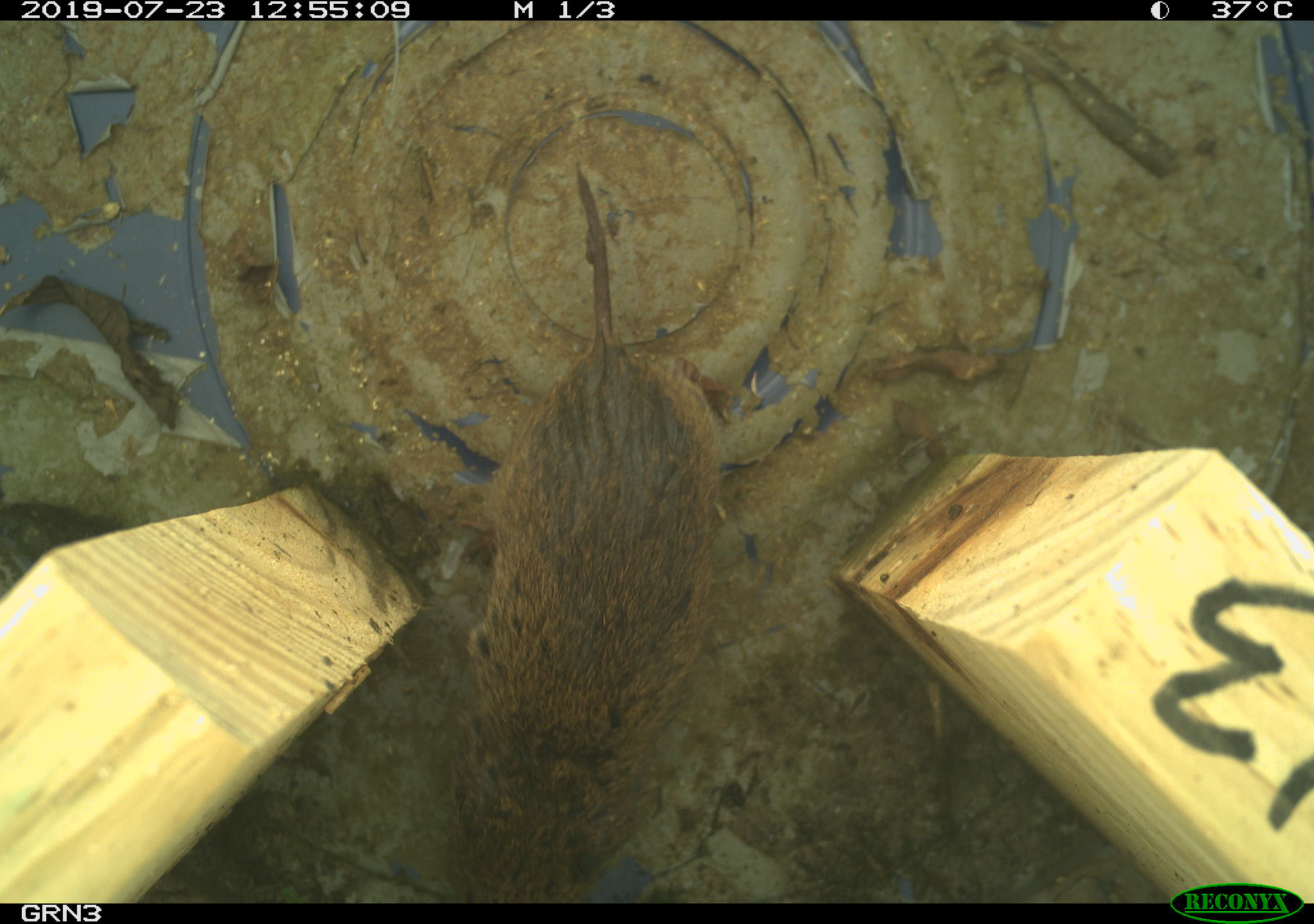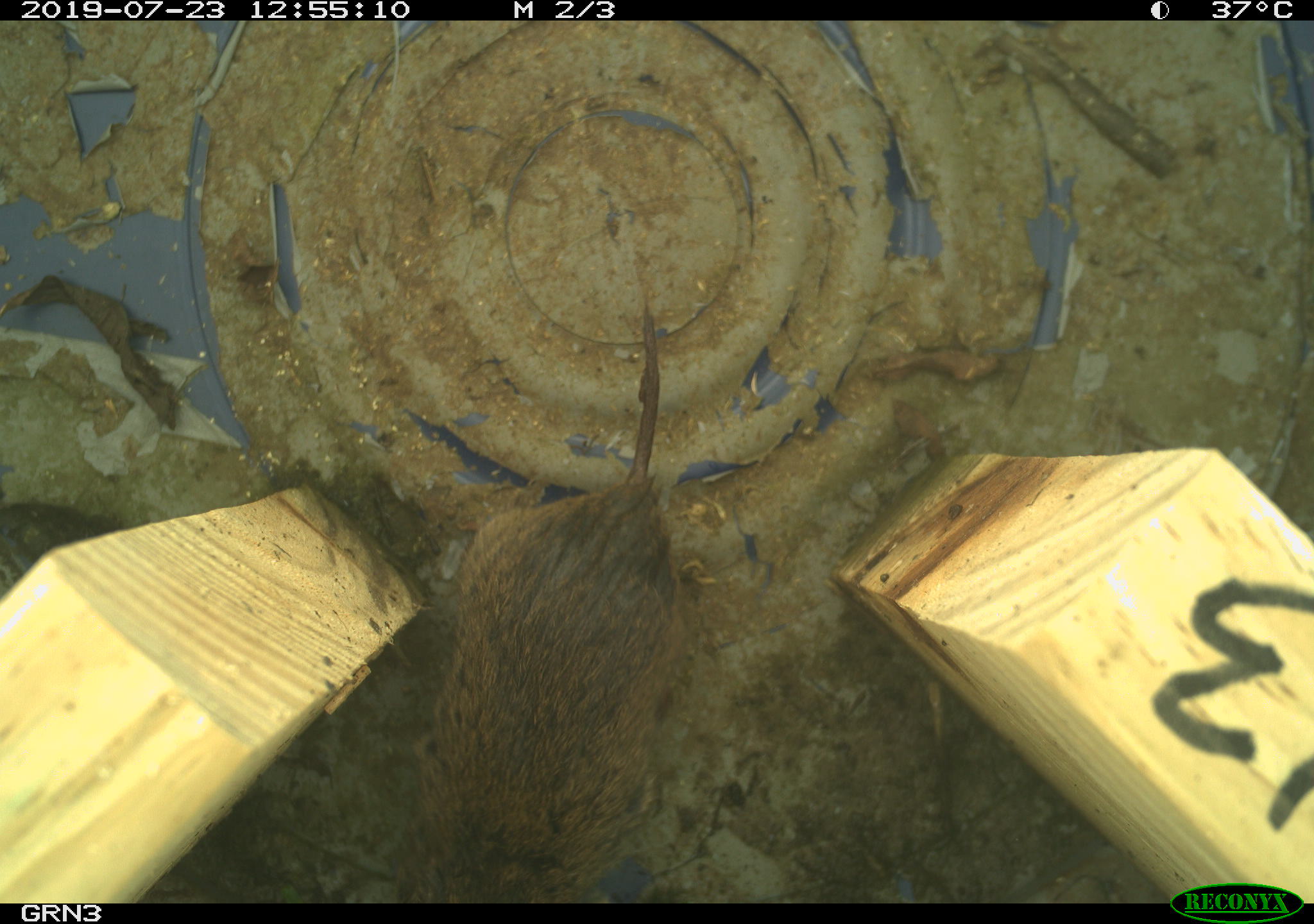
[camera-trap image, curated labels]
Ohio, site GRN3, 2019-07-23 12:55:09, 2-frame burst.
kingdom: Animalia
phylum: Chordata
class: Mammalia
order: Rodentia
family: Cricetidae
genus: Microtus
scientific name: Microtus pennsylvanicus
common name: meadow vole